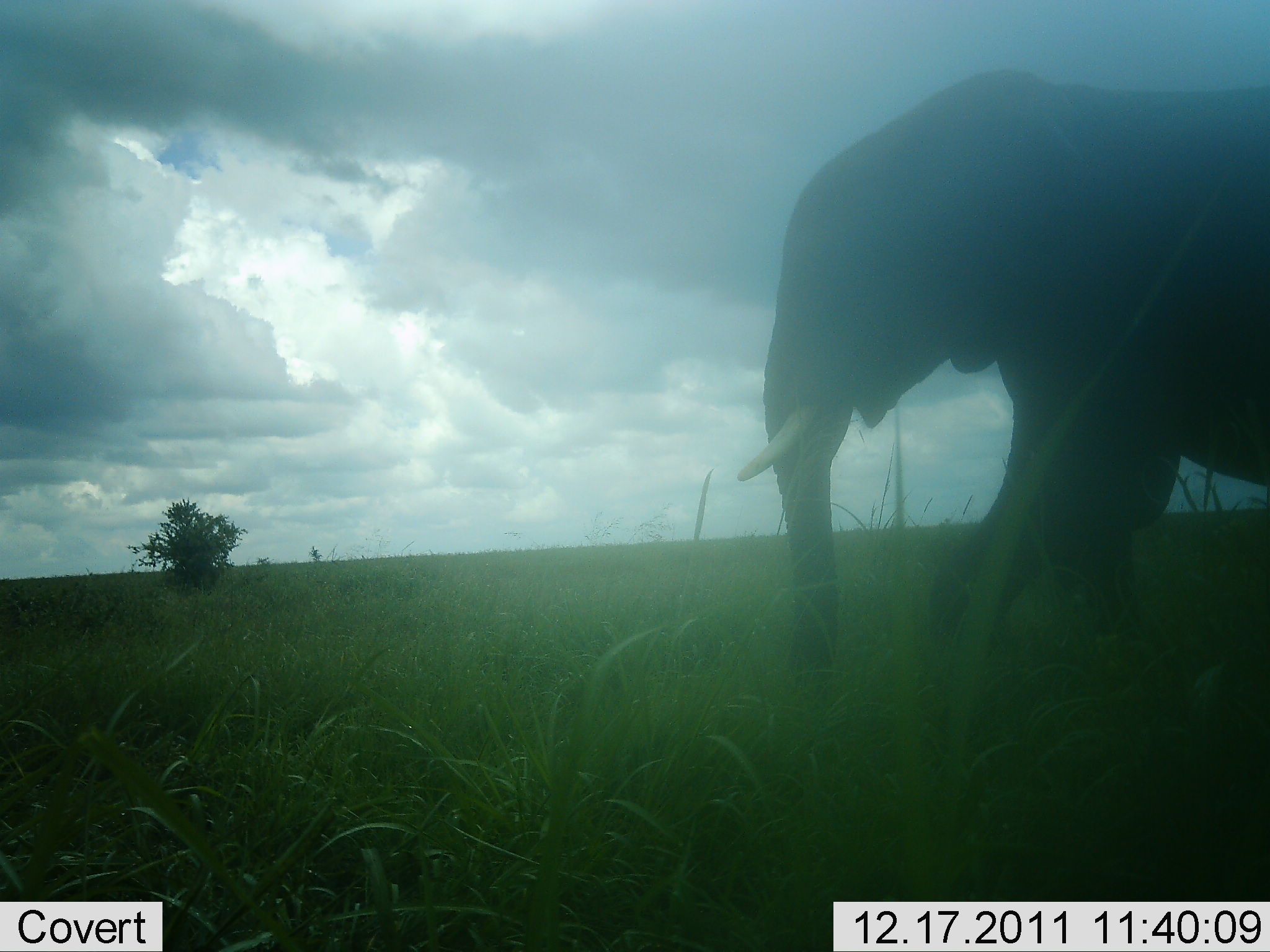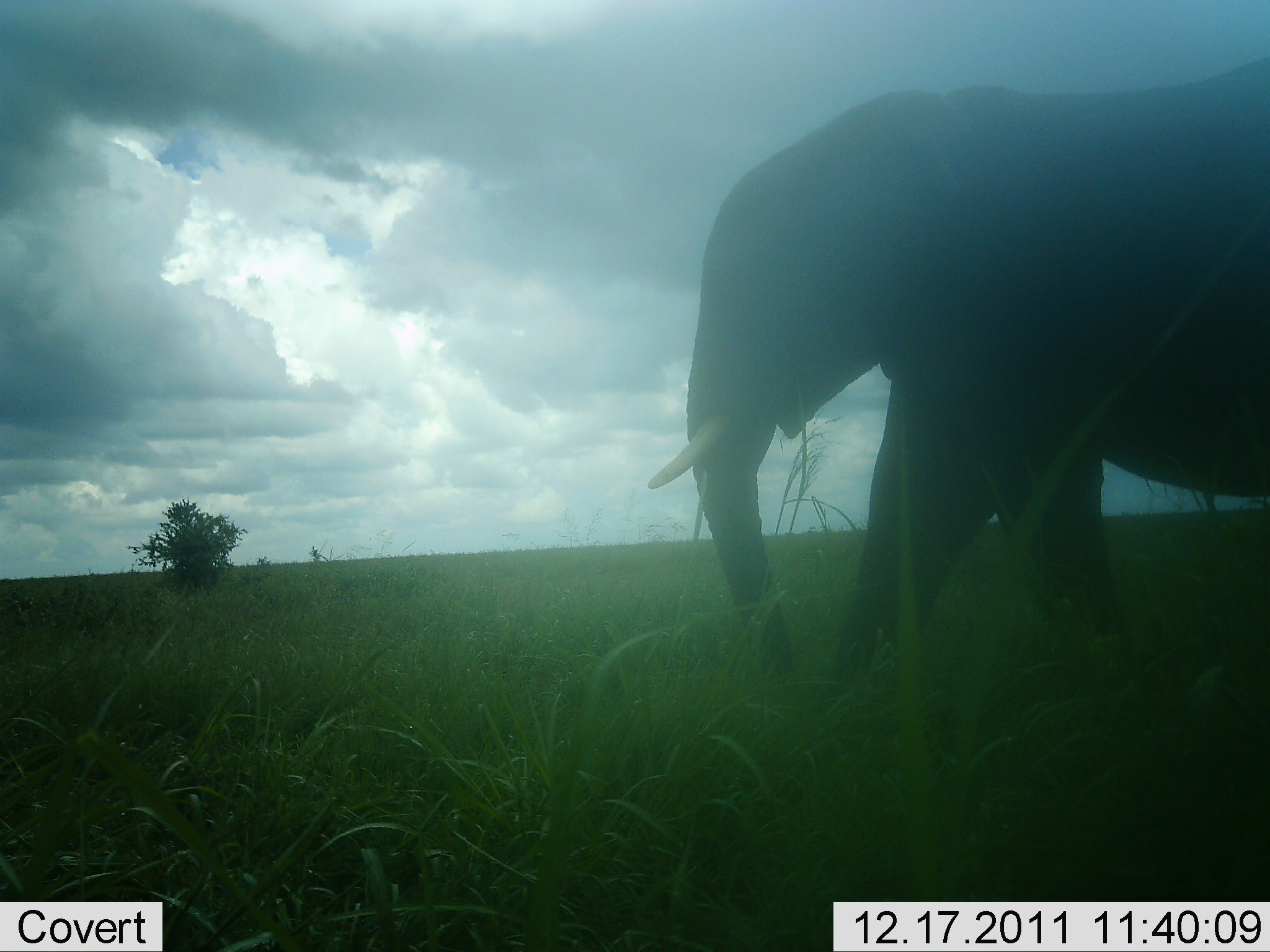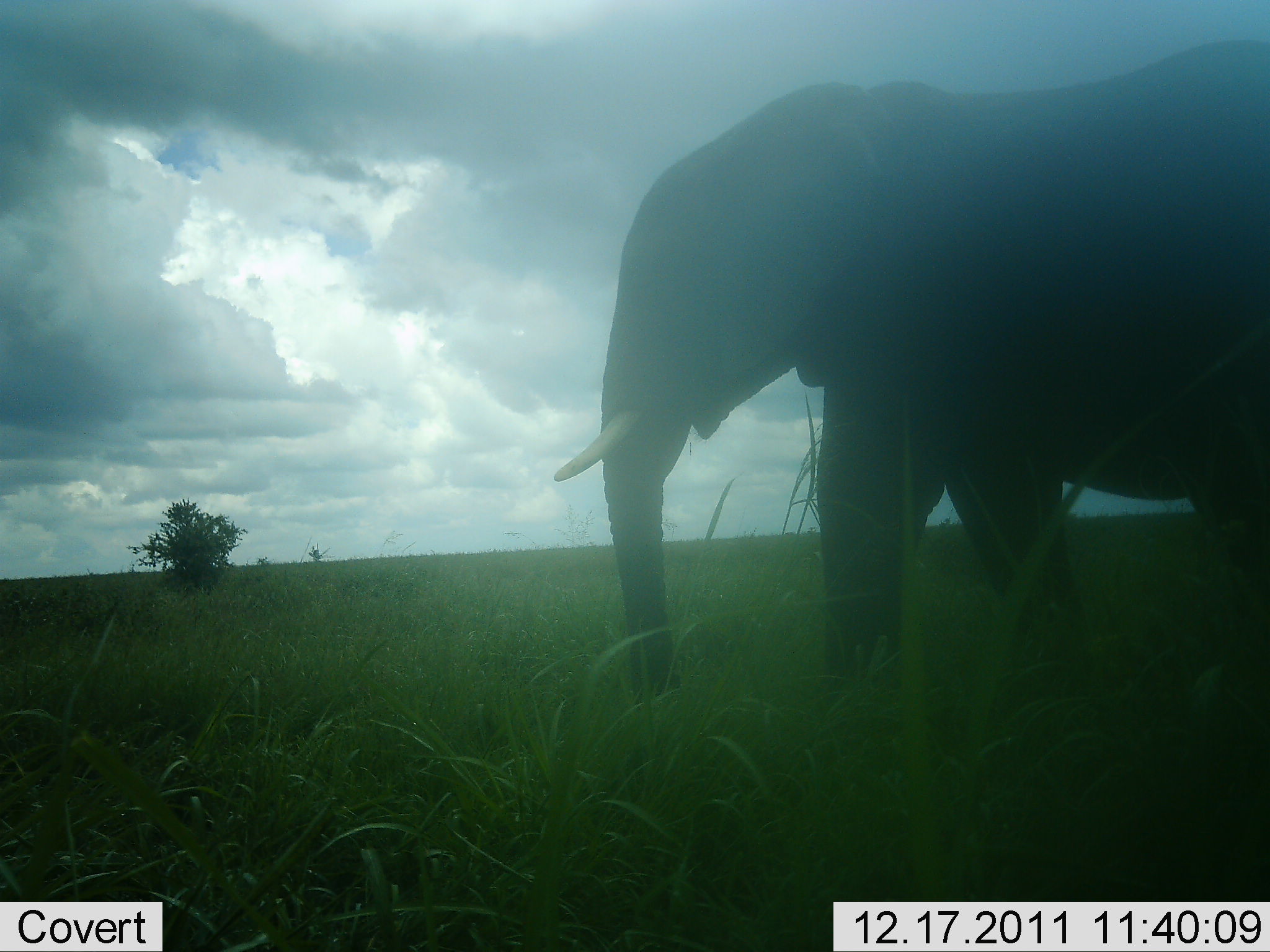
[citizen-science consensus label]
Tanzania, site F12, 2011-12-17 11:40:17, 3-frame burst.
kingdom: Animalia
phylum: Chordata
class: Mammalia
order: Proboscidea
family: Elephantidae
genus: Loxodonta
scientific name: Loxodonta africana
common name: african bush elephant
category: elephant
Elephant (african bush elephant) (Loxodonta africana), count 1. Behavior (volunteer vote fractions): standing 18%, resting 0%, moving 82%, interacting 0%. Young present (vote fraction): 0%. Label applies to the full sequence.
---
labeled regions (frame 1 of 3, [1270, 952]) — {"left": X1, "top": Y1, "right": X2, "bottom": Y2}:
animal: {"left": 732, "top": 63, "right": 1269, "bottom": 754}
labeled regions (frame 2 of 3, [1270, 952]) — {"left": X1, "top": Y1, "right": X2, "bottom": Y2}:
animal: {"left": 649, "top": 50, "right": 1270, "bottom": 740}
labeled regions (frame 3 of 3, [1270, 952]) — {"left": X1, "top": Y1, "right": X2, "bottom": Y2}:
animal: {"left": 545, "top": 37, "right": 1270, "bottom": 738}